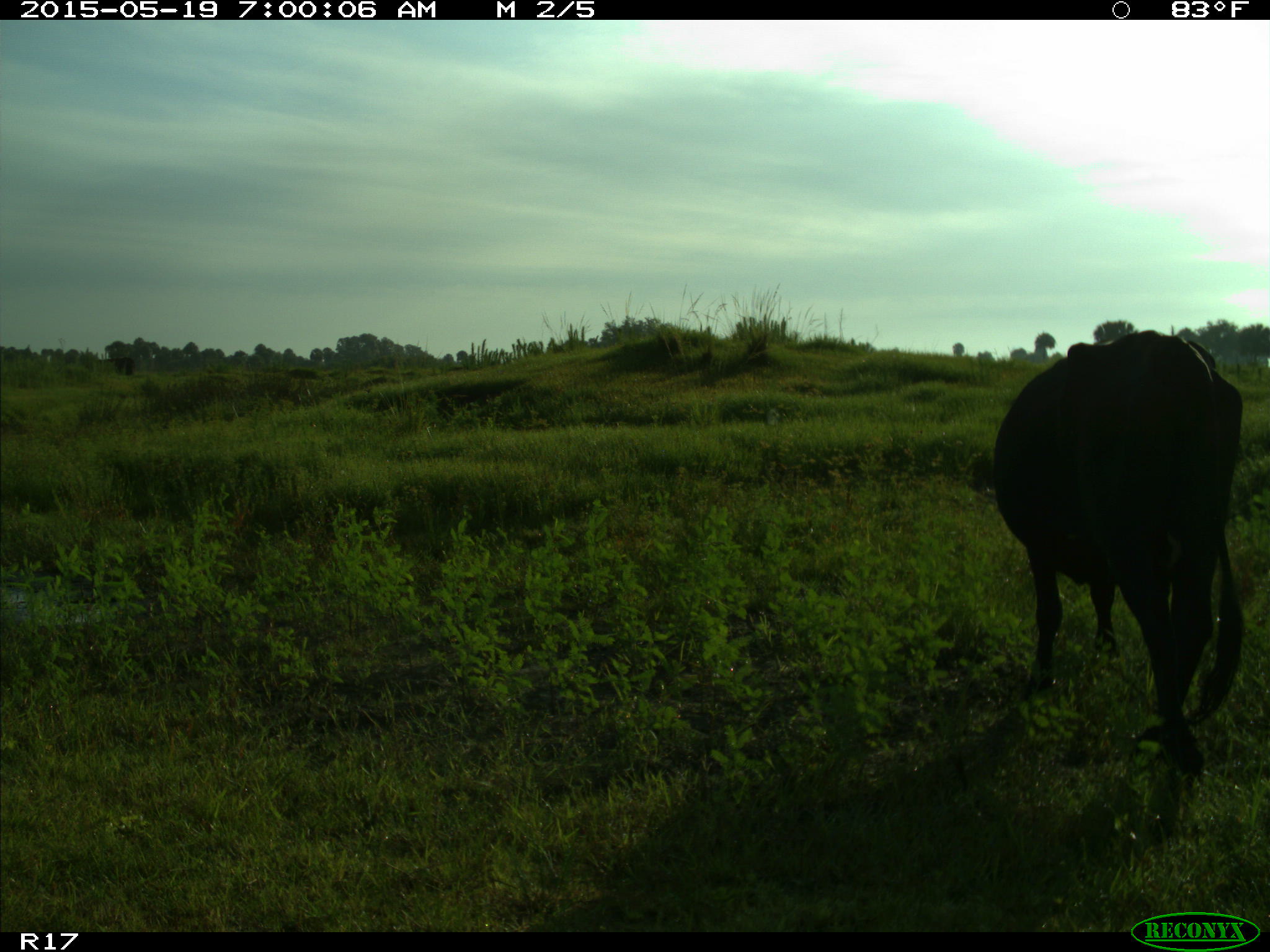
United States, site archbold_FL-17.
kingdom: Animalia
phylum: Chordata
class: Mammalia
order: Artiodactyla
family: Bovidae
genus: Bos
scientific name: Bos taurus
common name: domestic cow